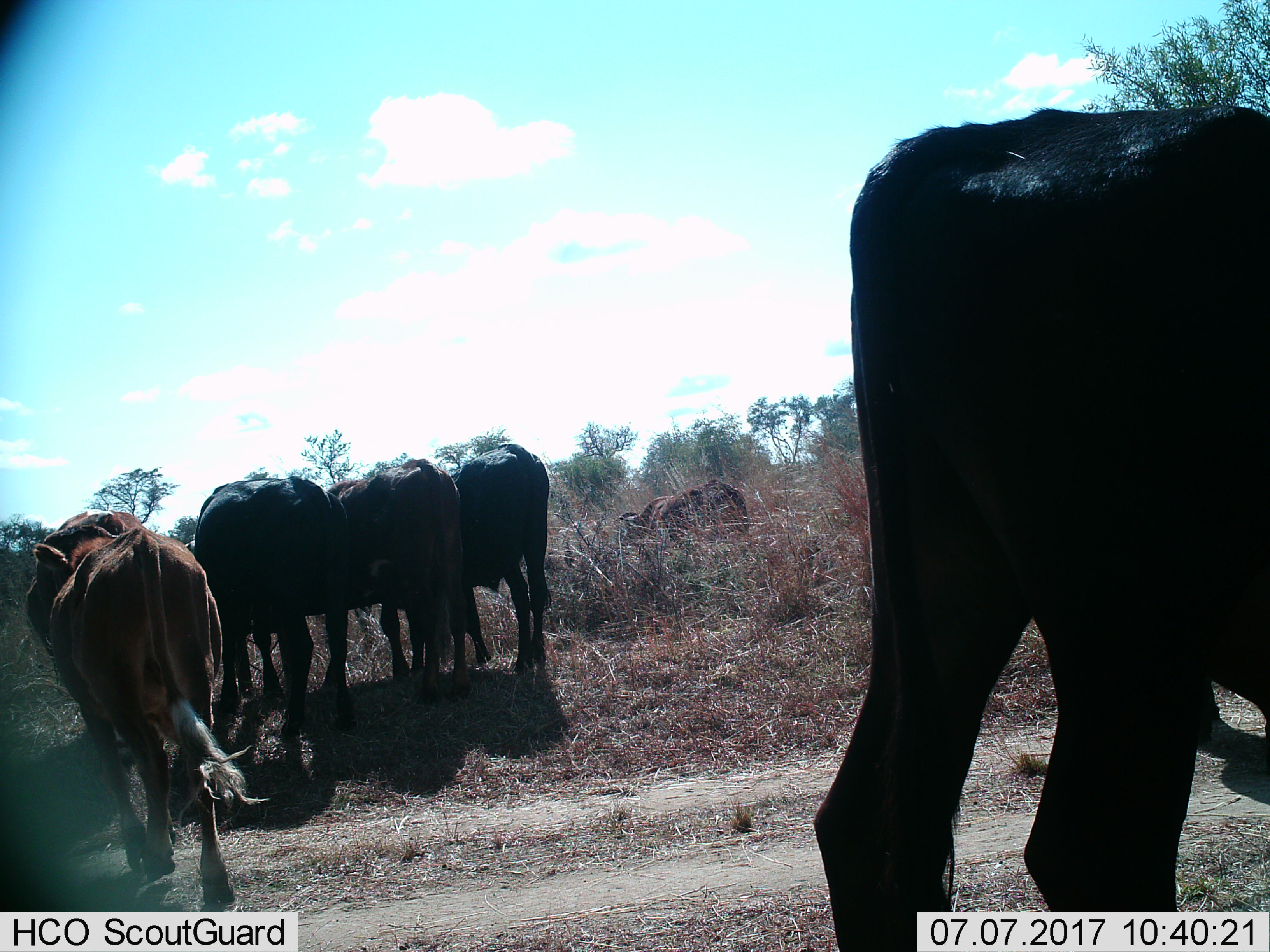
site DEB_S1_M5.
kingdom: Animalia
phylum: Chordata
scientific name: Vertebrata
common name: domestic animal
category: domesticanimal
Domesticanimal (domestic animal) (Vertebrata), count 6. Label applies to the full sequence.